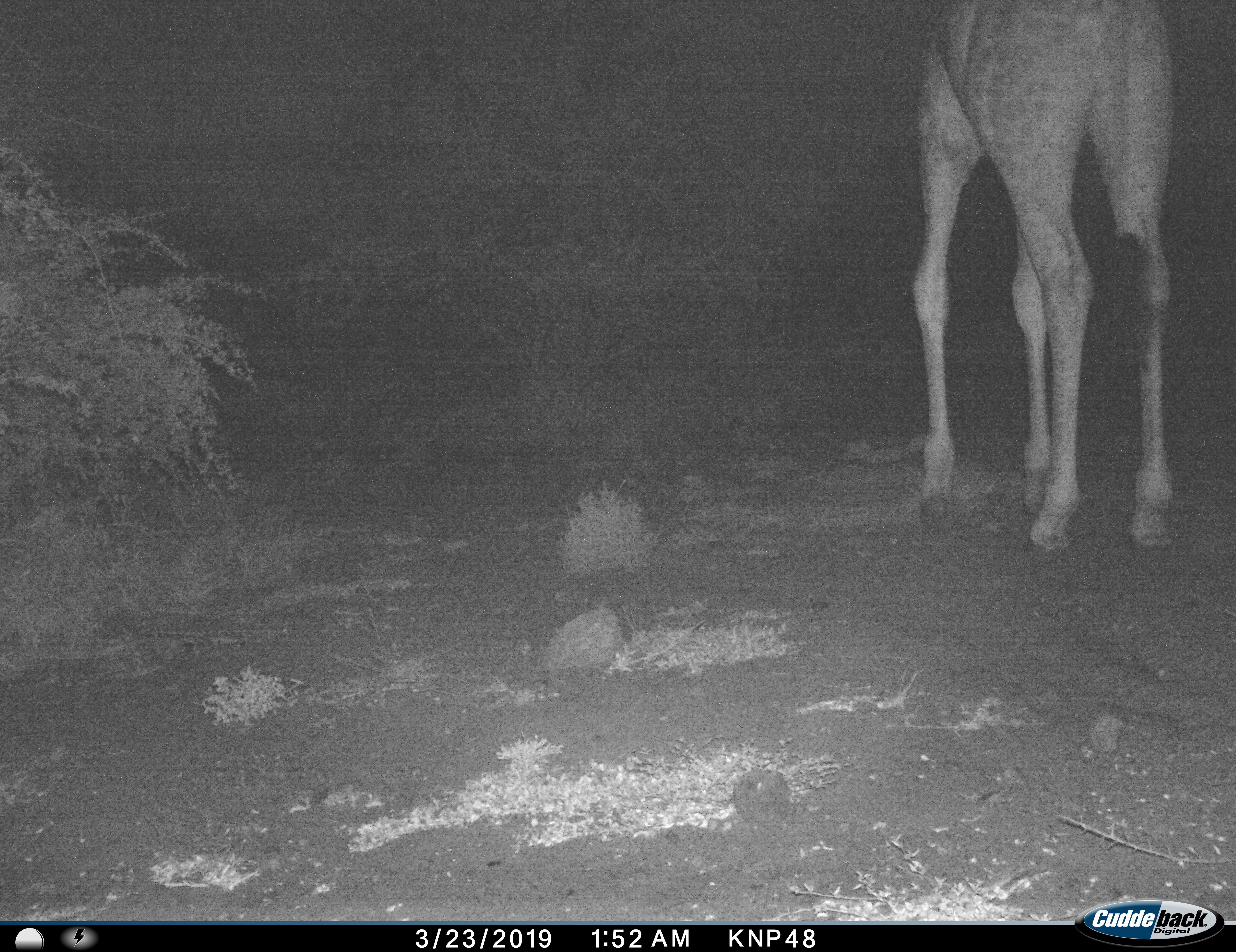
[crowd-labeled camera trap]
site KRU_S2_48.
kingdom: Animalia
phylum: Chordata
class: Mammalia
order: Artiodactyla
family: Giraffidae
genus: Giraffa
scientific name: Giraffa camelopardalis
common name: giraffe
Giraffe (Giraffa camelopardalis), count 1. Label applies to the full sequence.